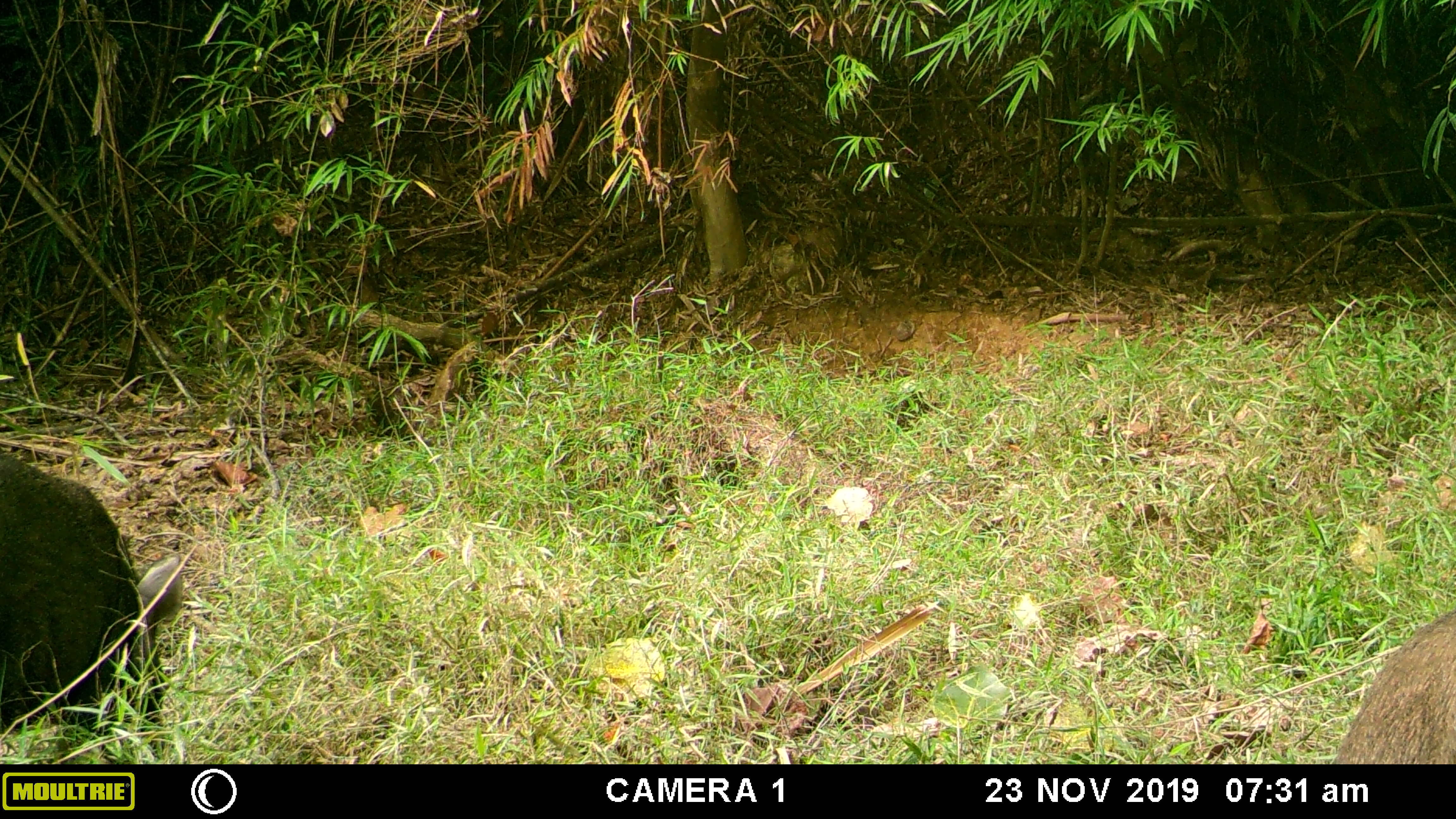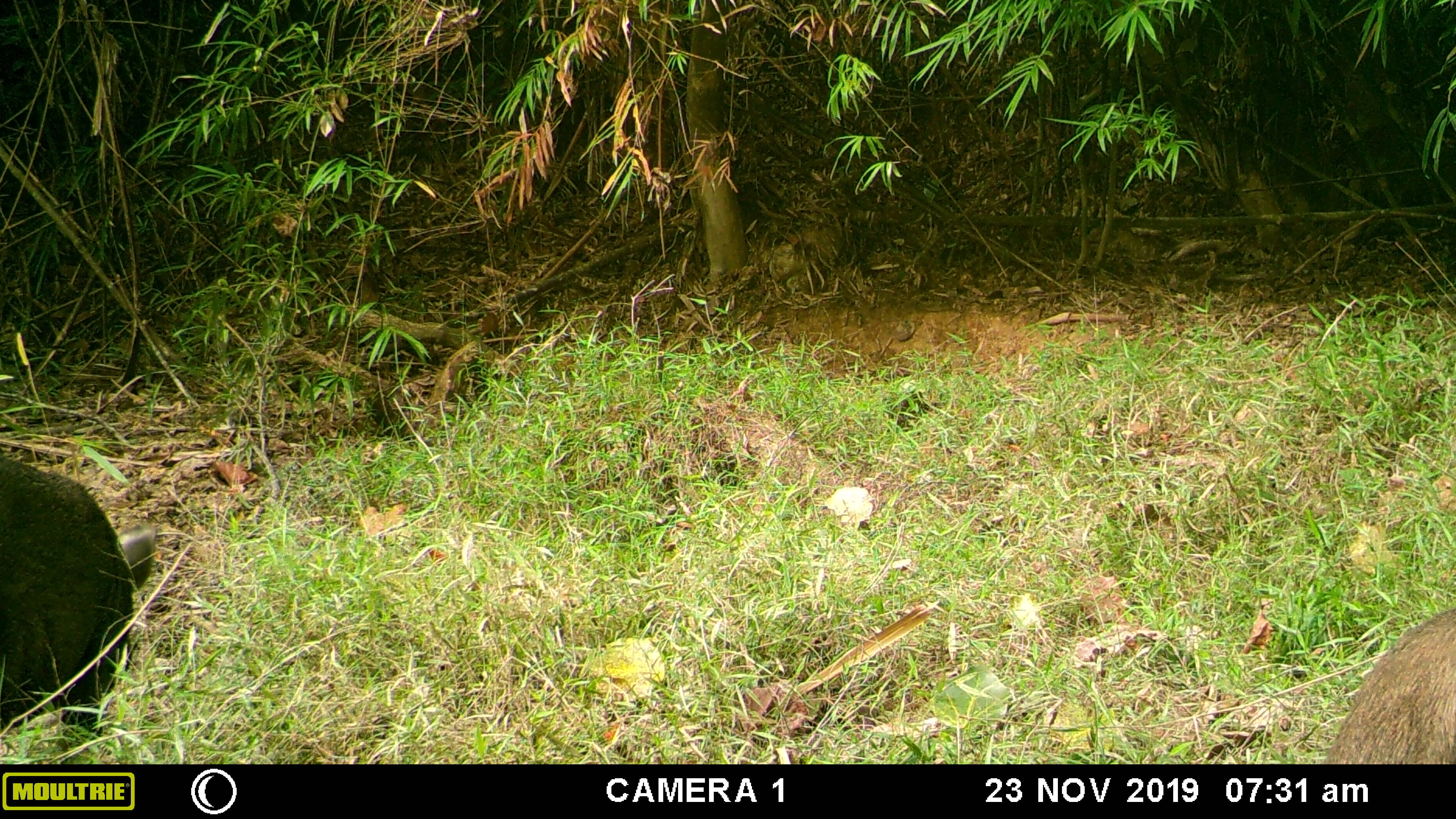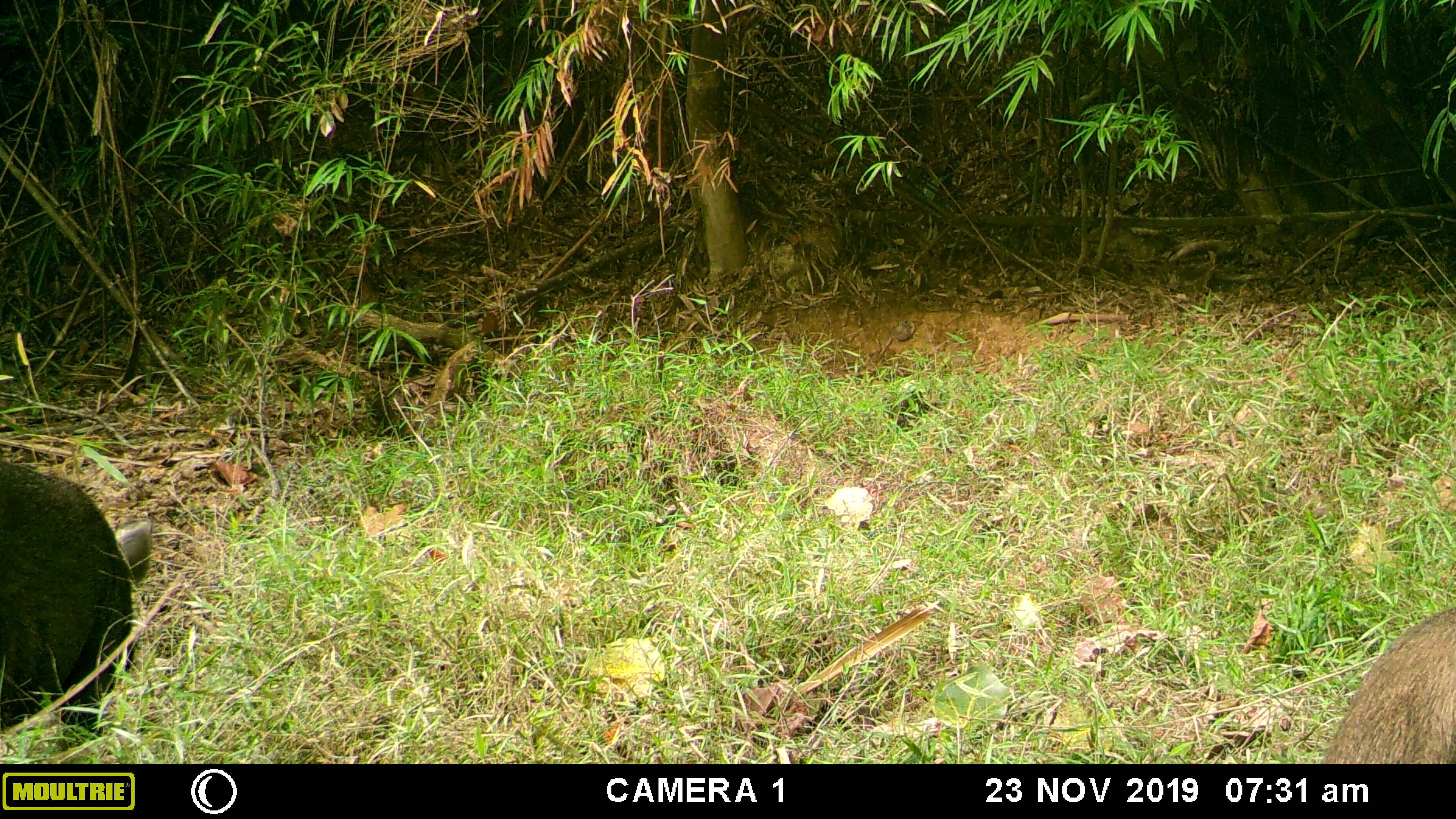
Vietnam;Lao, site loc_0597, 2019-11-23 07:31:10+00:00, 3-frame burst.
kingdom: Animalia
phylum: Chordata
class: Mammalia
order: Artiodactyla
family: Suidae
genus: Sus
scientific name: Sus scrofa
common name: eurasian wild pig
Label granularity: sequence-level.